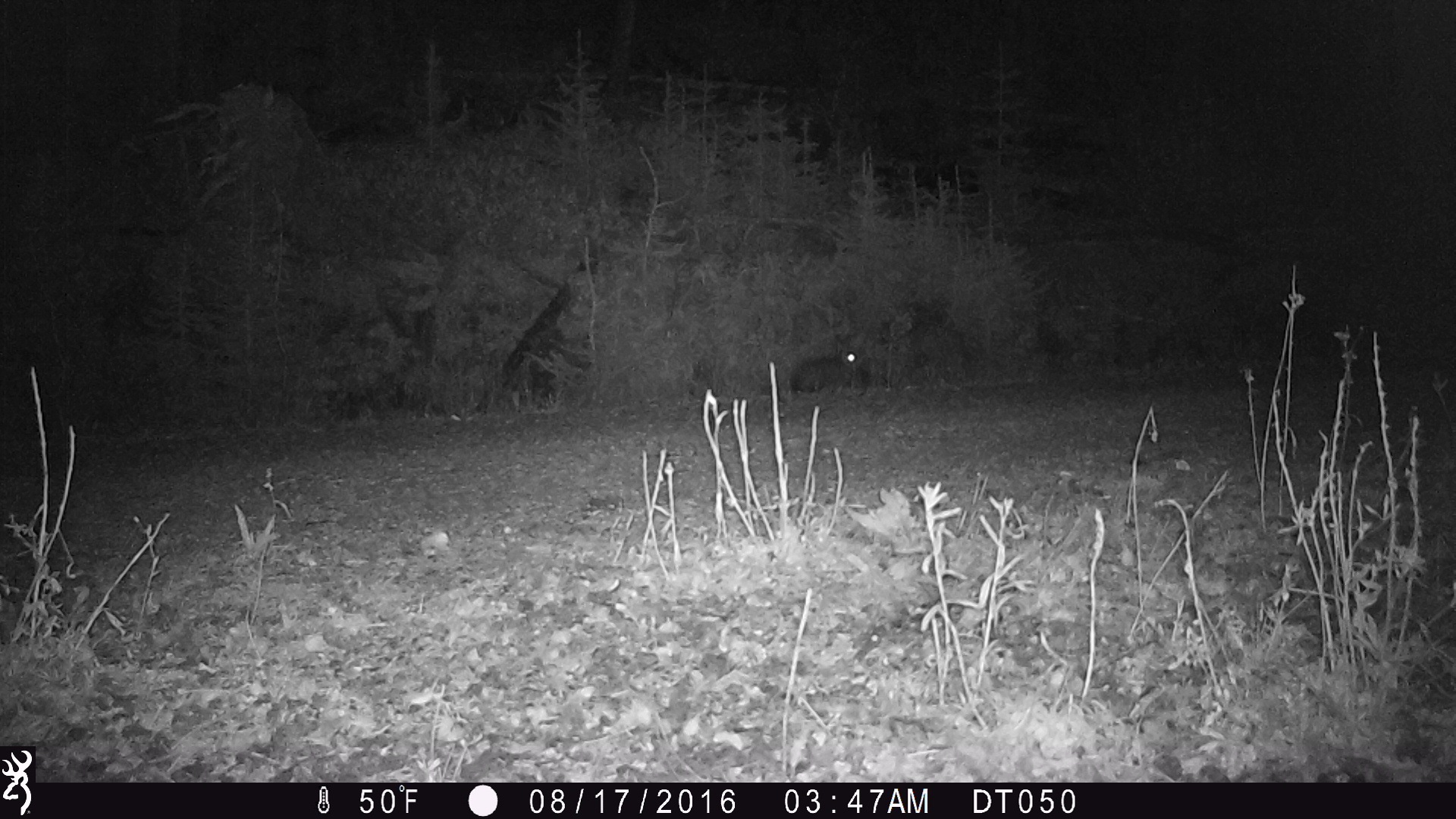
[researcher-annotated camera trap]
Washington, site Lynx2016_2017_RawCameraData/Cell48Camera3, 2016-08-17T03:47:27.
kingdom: Animalia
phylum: Chordata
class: Mammalia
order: Lagomorpha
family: Leporidae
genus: Lepus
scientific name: Lepus americanus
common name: snowshoe hare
Lepus americanus (snowshoe hare). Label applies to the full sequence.